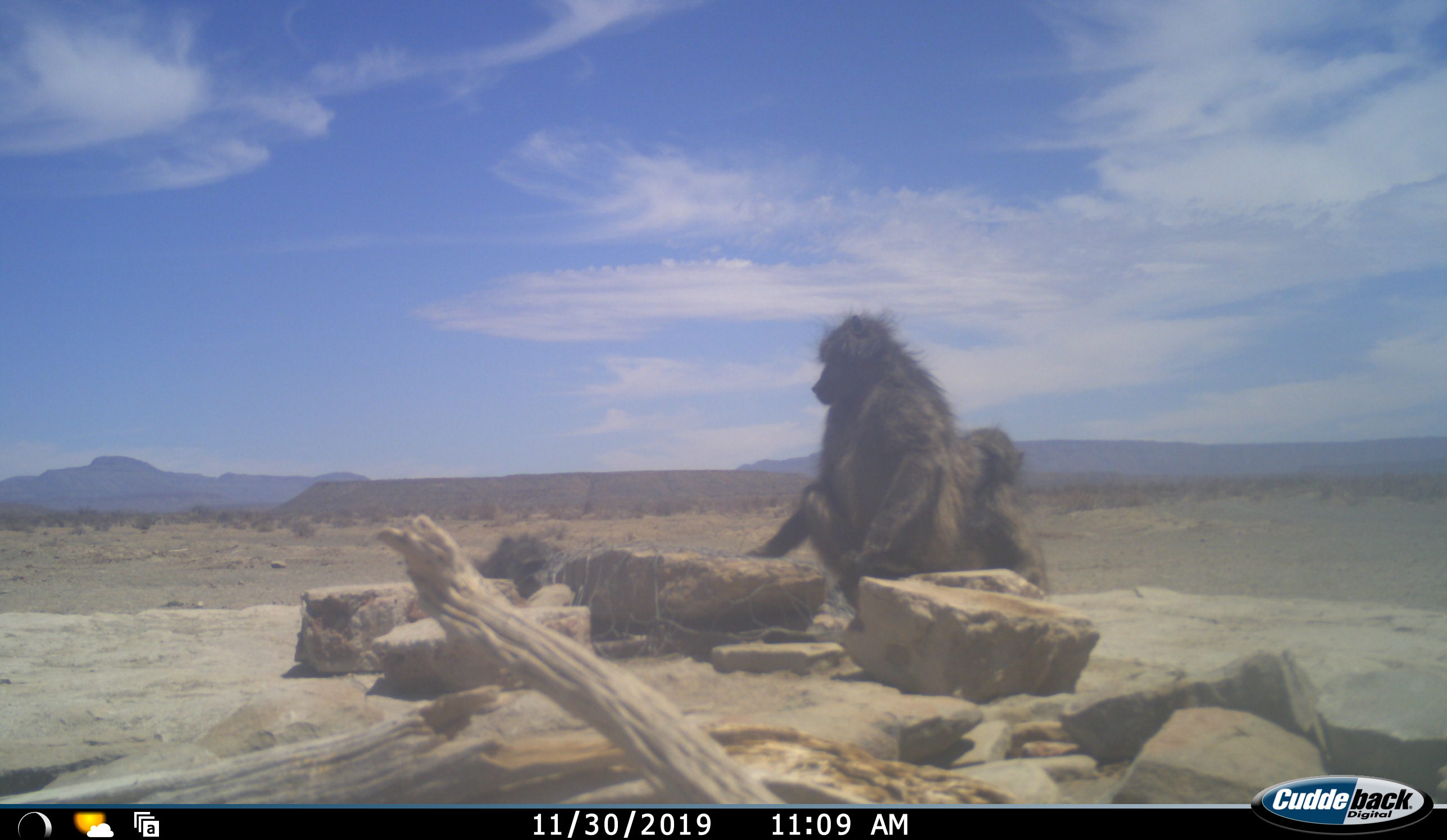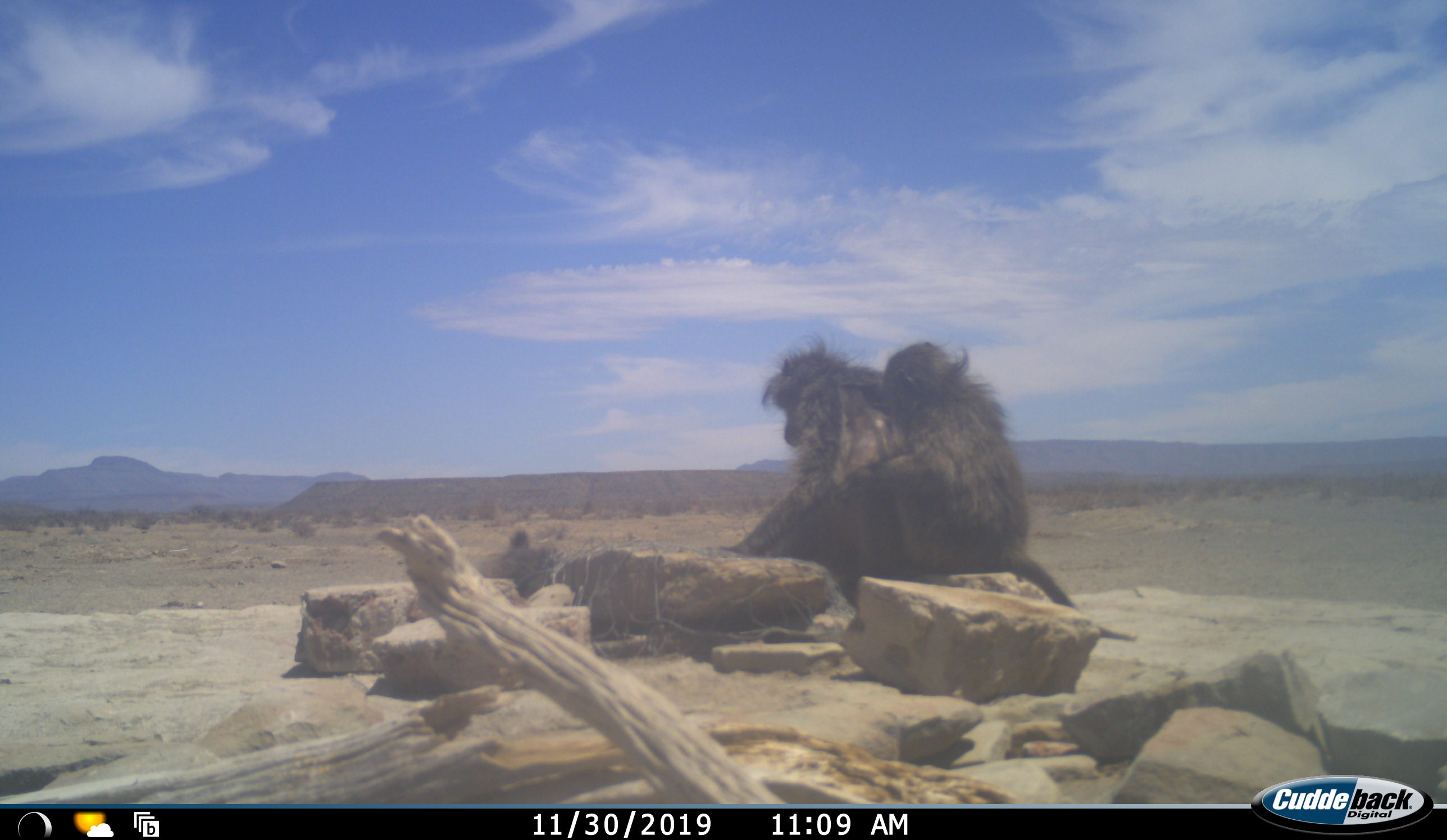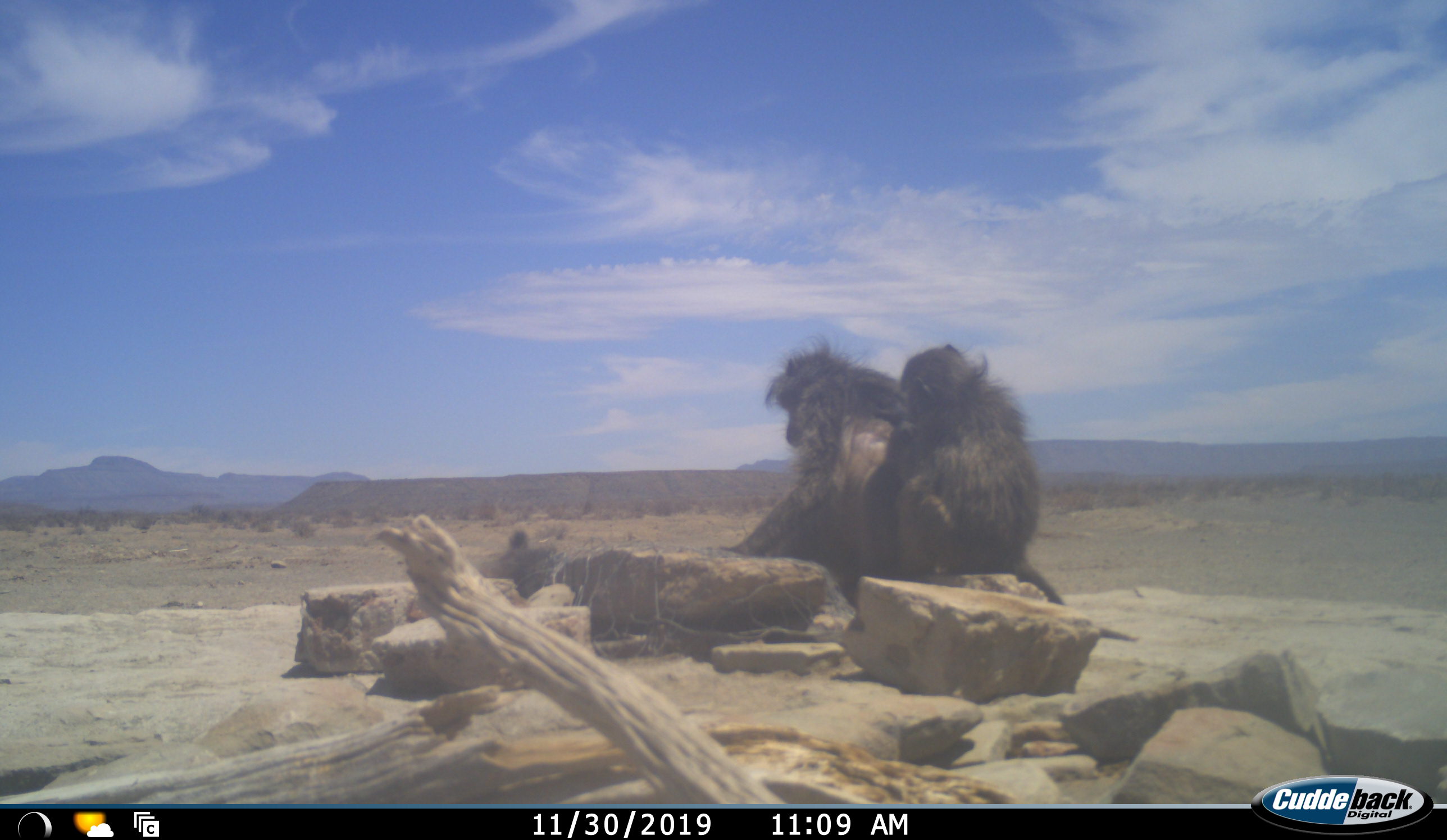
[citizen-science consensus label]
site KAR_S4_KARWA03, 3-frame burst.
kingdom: Animalia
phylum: Chordata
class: Mammalia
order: Primates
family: Cercopithecidae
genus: Papio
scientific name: Papio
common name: baboon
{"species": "baboon (Papio)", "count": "3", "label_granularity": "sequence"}